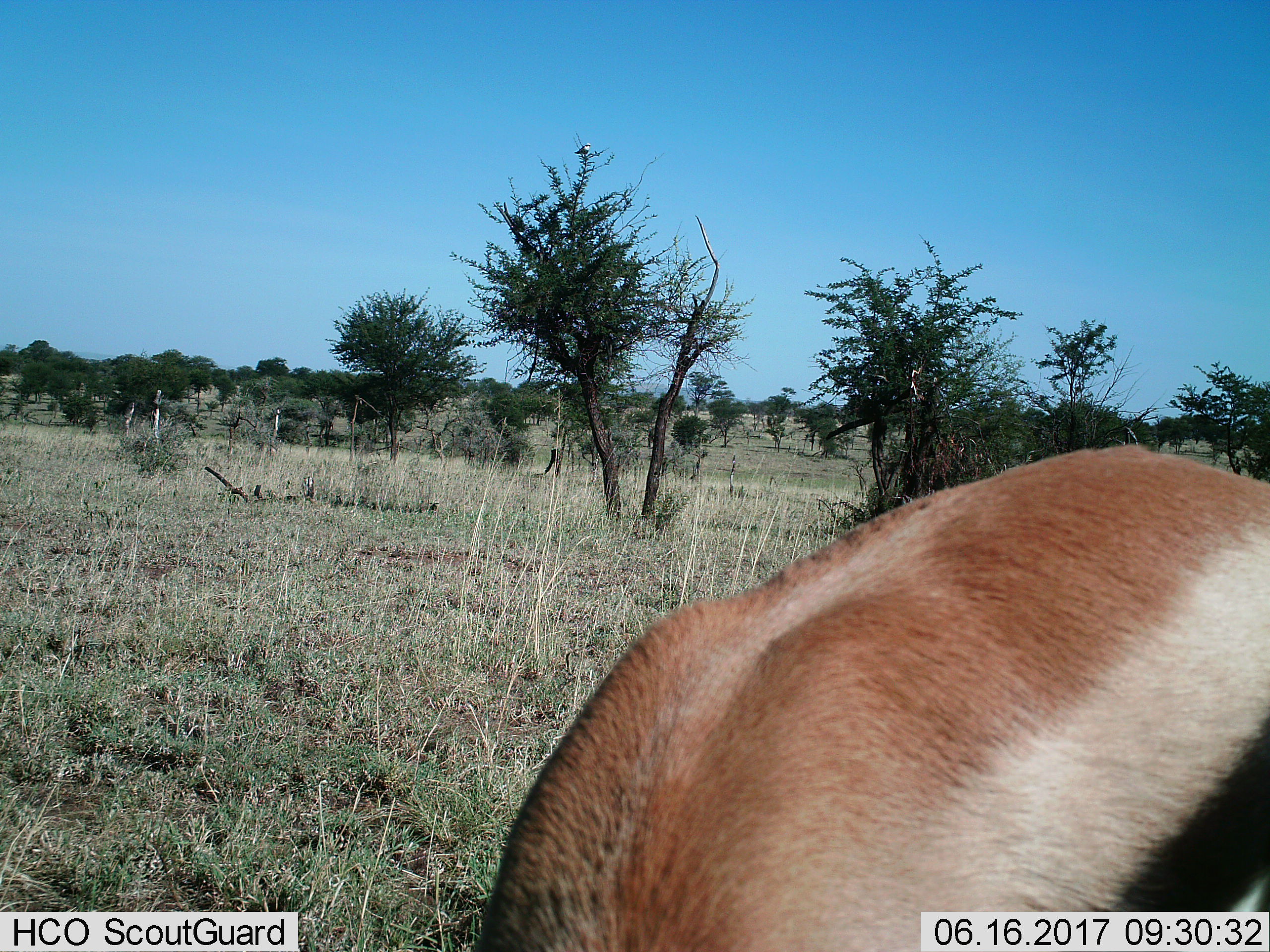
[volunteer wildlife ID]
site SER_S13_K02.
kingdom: Animalia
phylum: Chordata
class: Mammalia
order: Artiodactyla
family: Bovidae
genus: Eudorcas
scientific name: Eudorcas thomsonii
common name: thomson's gazelle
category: gazellethomsons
Gazellethomsons (thomson's gazelle) (Eudorcas thomsonii), count 1. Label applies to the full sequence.